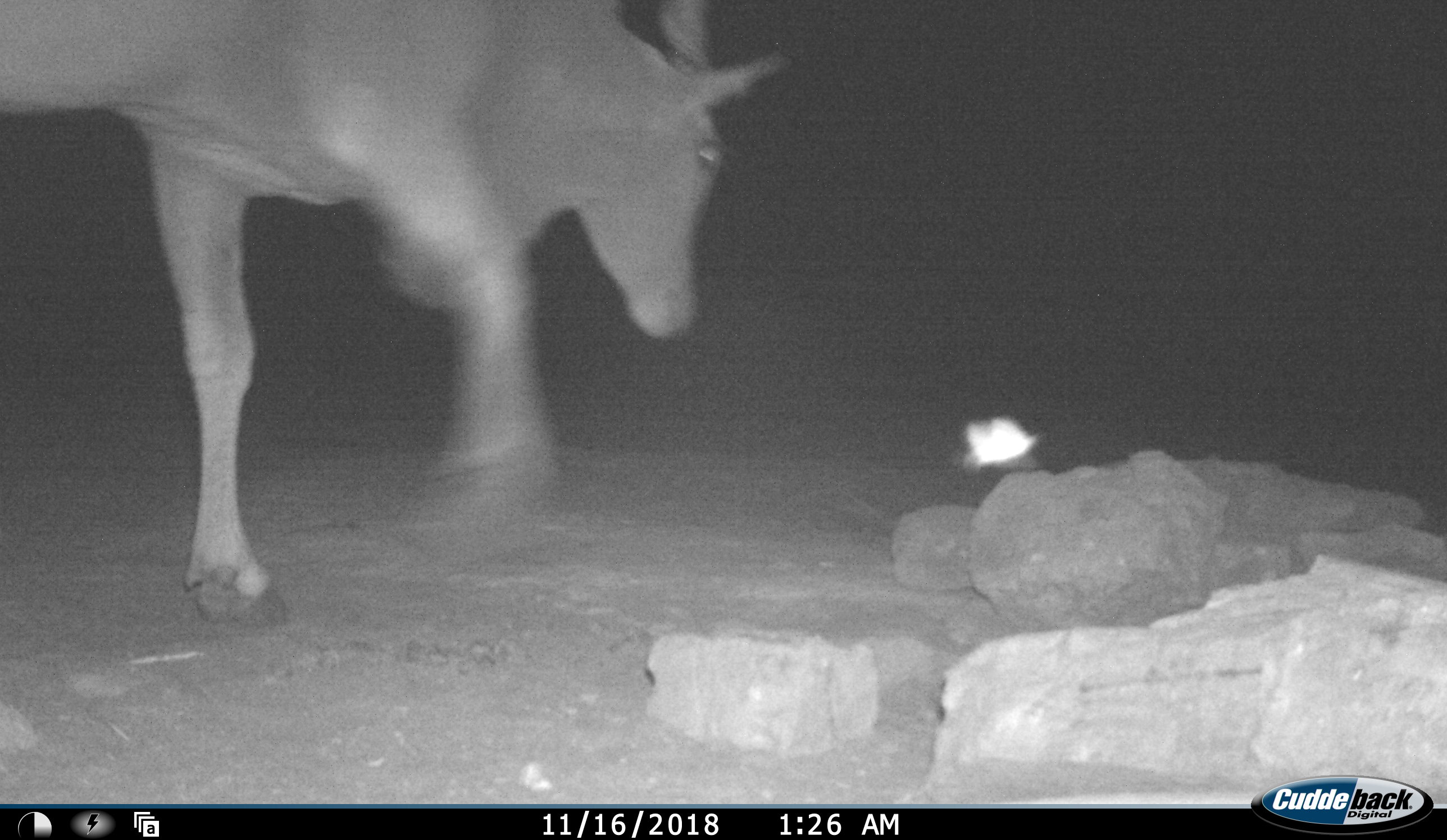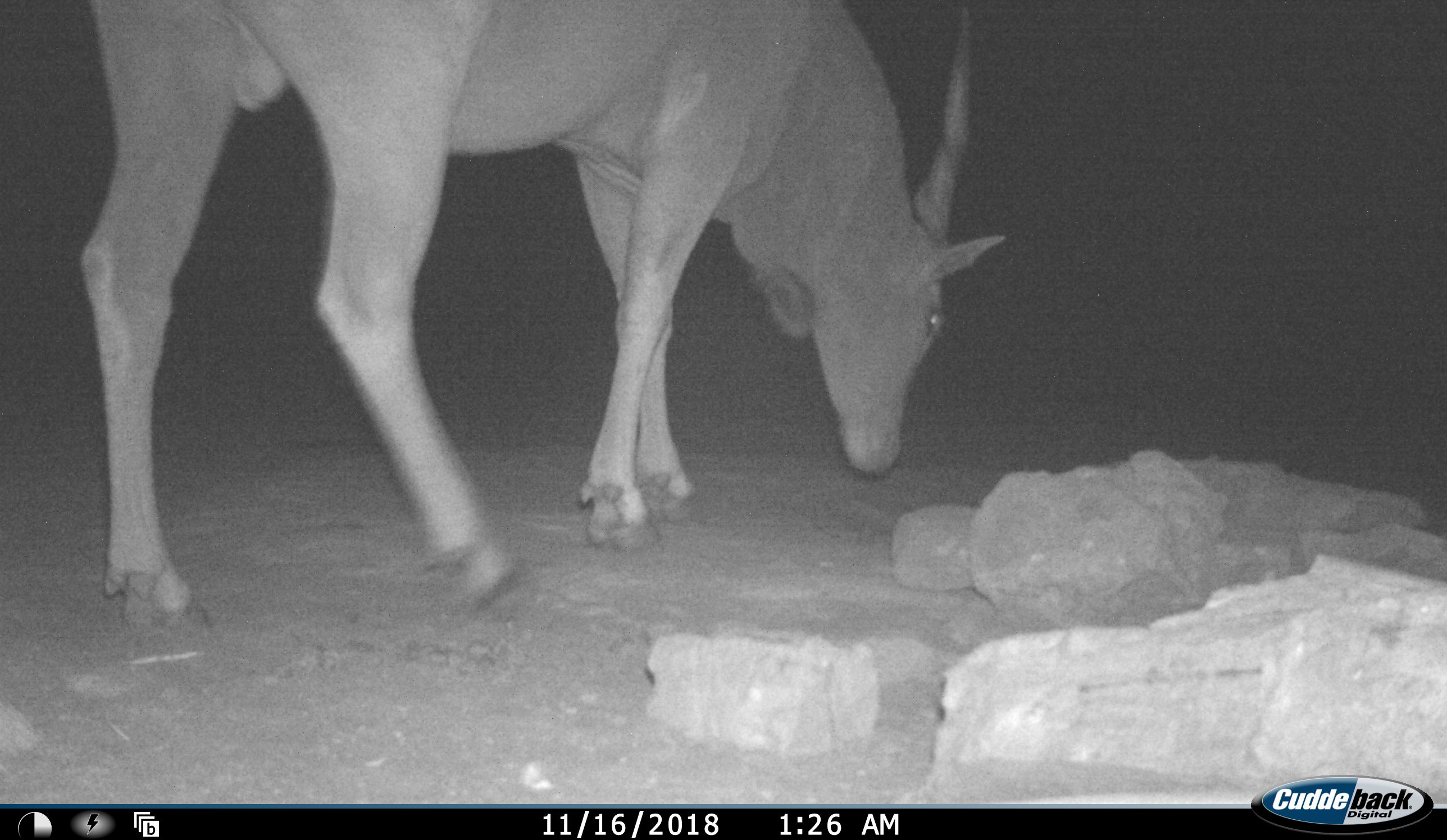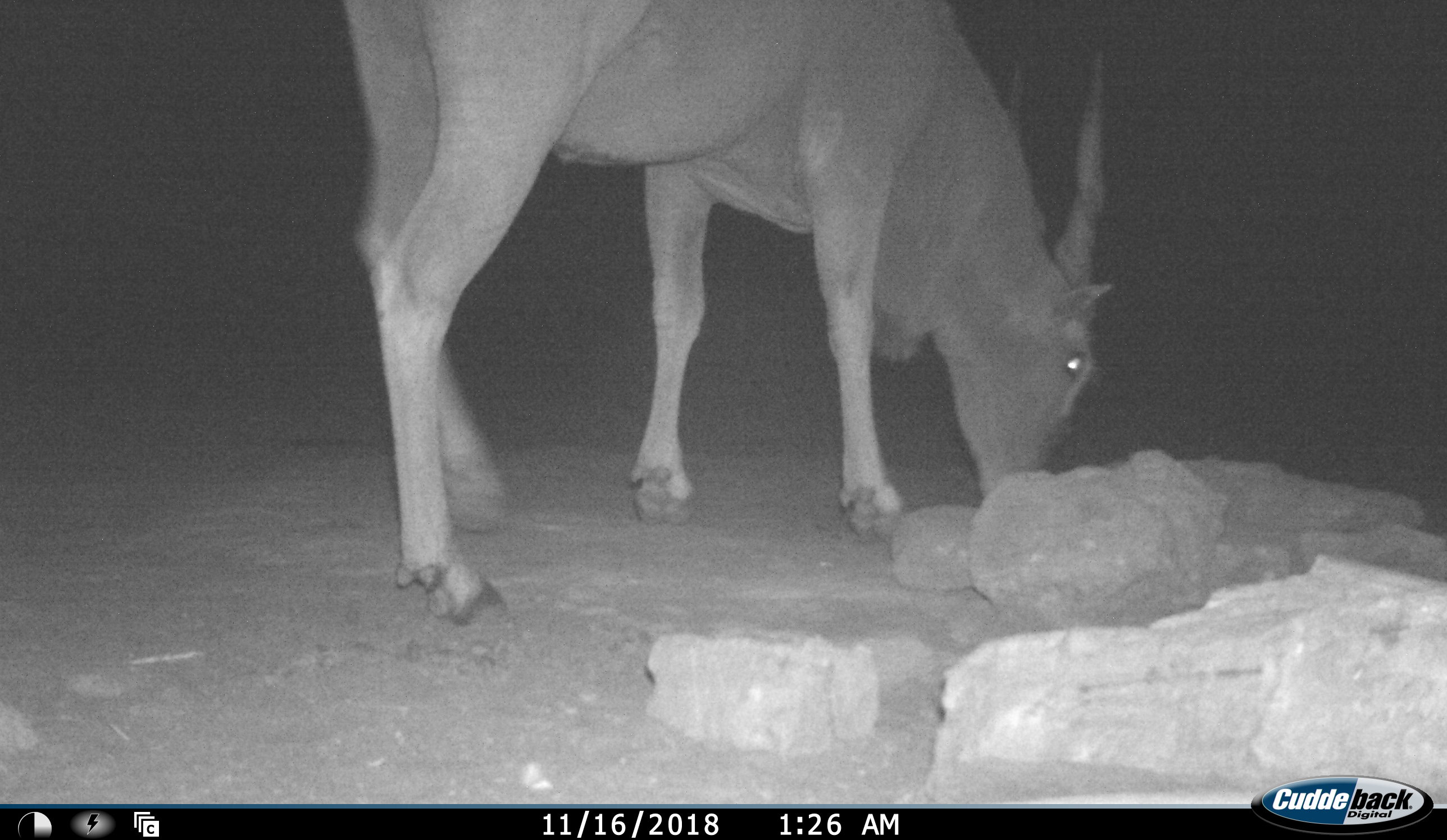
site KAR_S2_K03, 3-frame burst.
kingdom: Animalia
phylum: Chordata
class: Mammalia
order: Artiodactyla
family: Bovidae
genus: Tragelaphus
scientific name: Tragelaphus oryx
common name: eland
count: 1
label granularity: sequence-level